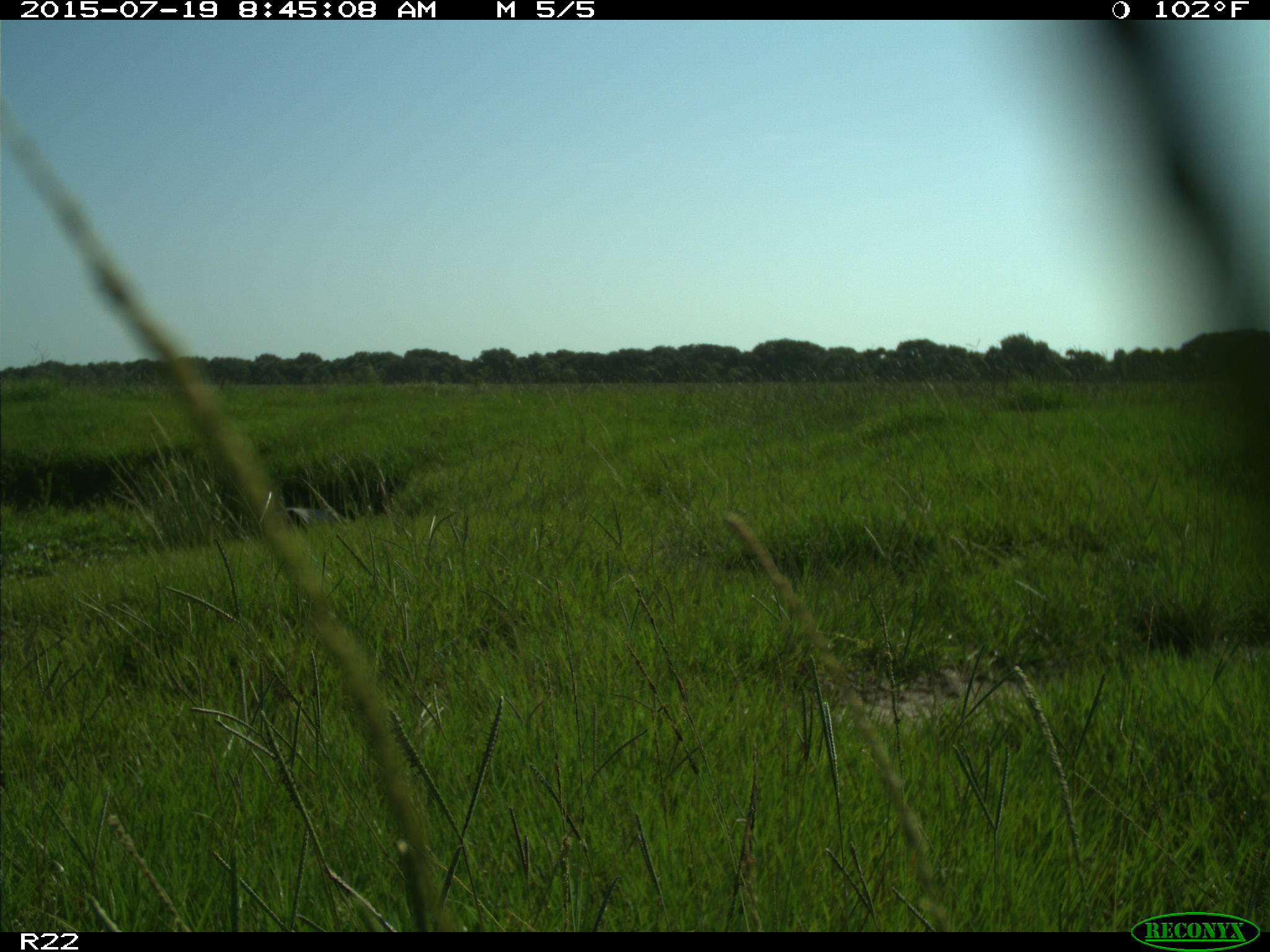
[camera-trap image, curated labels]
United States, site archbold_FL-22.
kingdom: Animalia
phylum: Chordata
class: Mammalia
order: Artiodactyla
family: Bovidae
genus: Bos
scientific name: Bos taurus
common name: domestic cow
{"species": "Bos taurus (domestic cow)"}